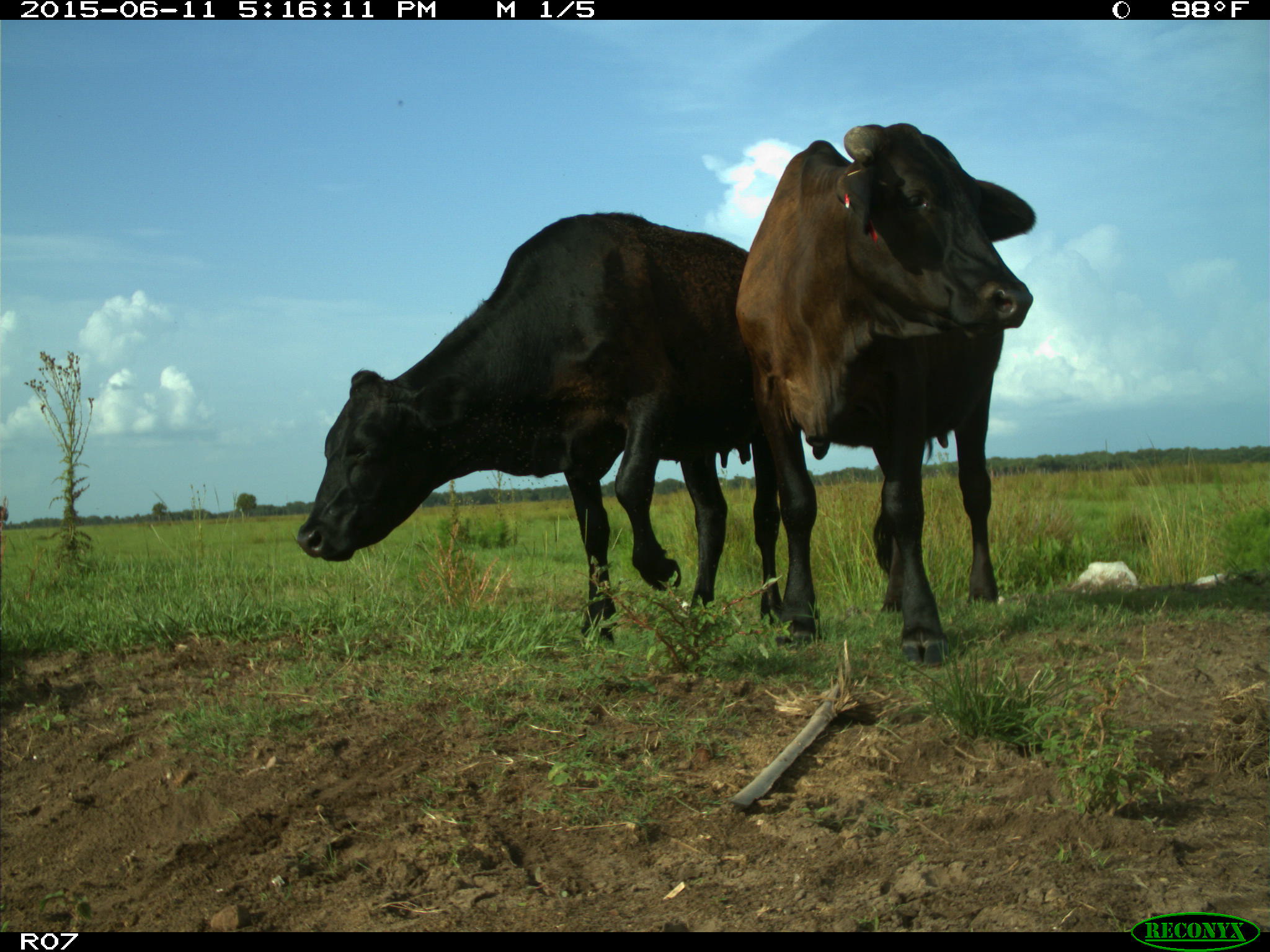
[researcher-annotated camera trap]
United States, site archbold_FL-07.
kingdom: Animalia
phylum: Chordata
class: Mammalia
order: Artiodactyla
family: Bovidae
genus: Bos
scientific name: Bos taurus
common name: domestic cow